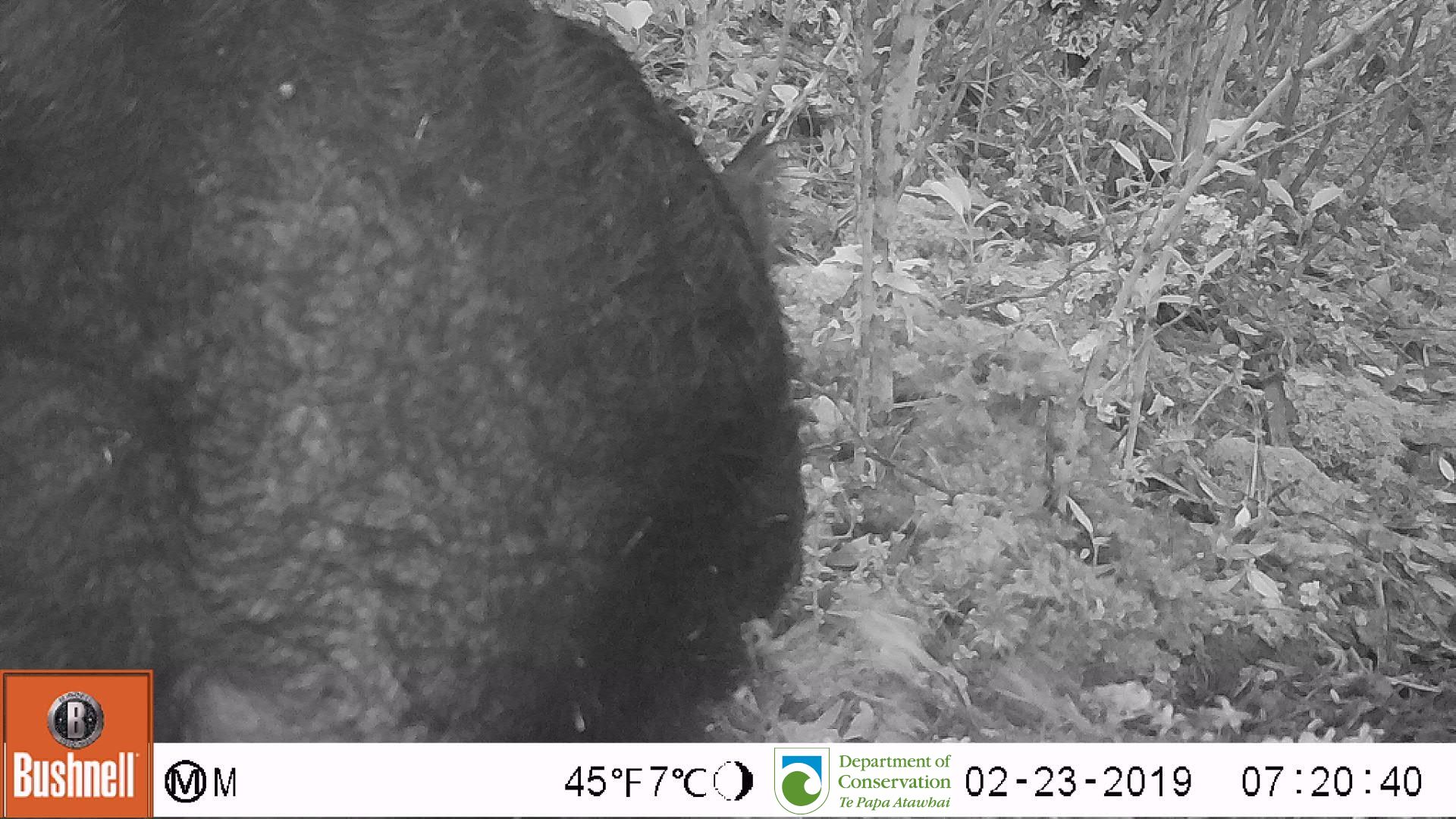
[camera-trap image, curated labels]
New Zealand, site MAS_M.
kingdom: Animalia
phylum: Chordata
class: Mammalia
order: Artiodactyla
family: Suidae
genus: Sus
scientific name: Sus scrofa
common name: pig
Pig (Sus scrofa).